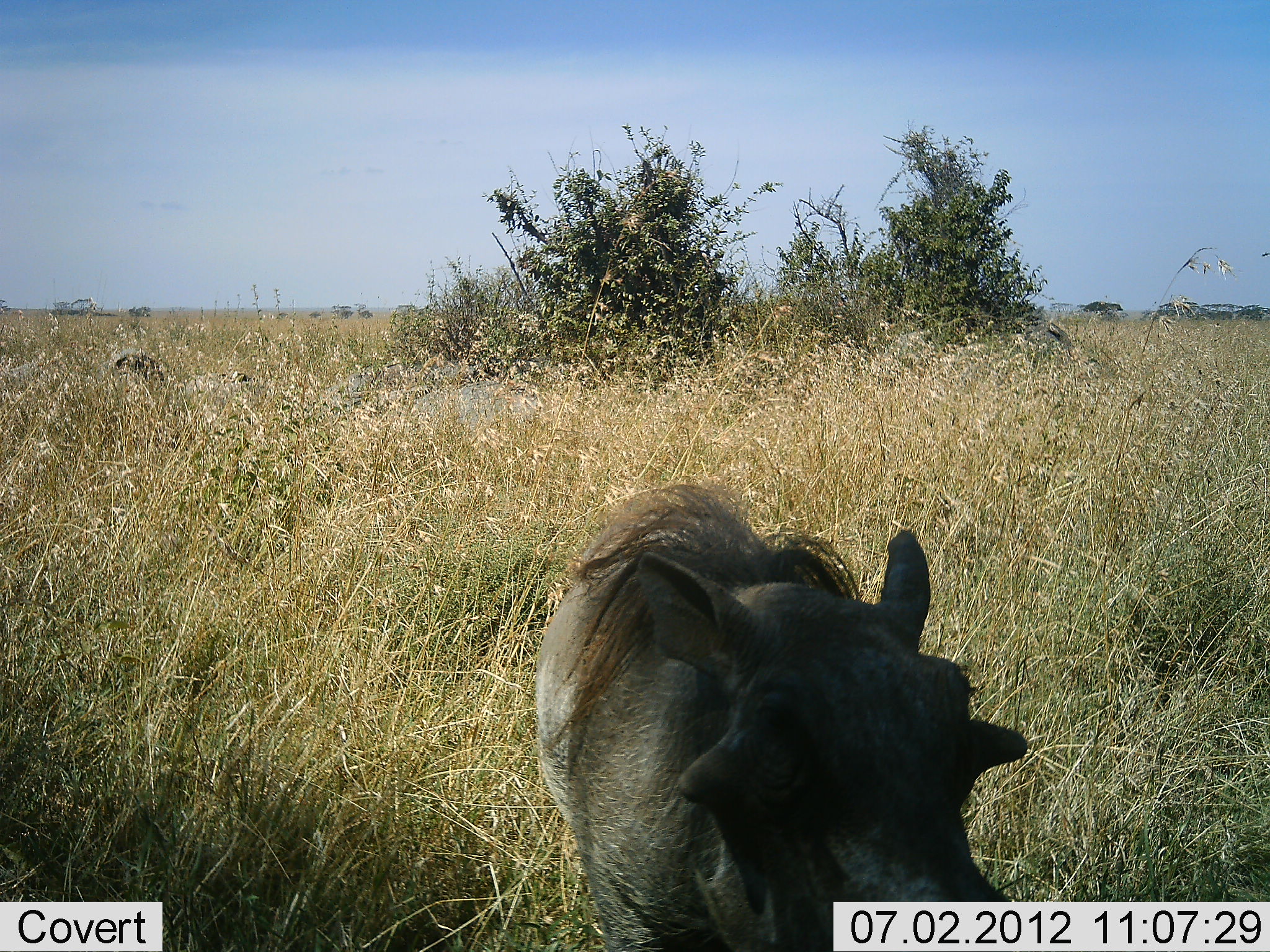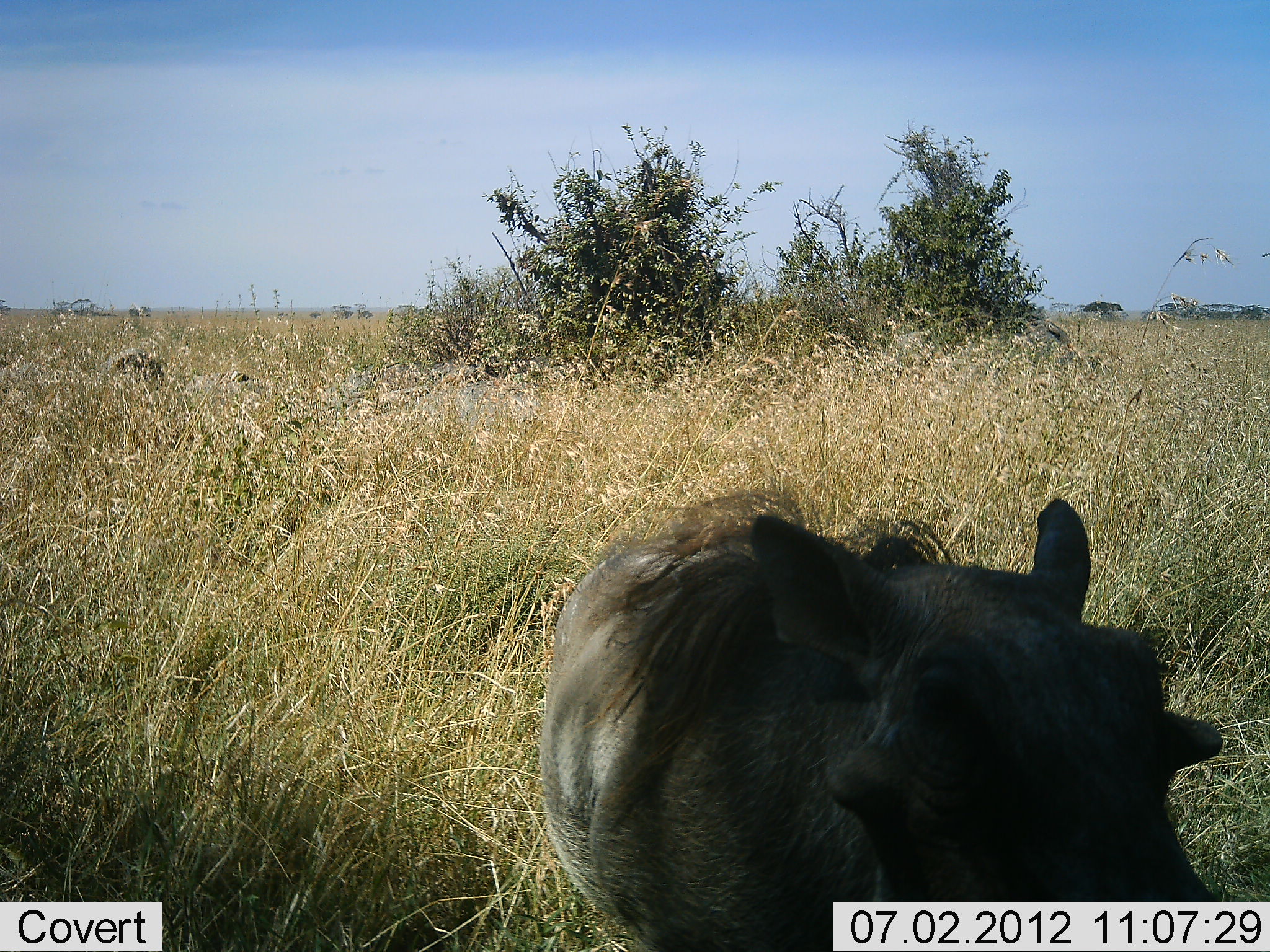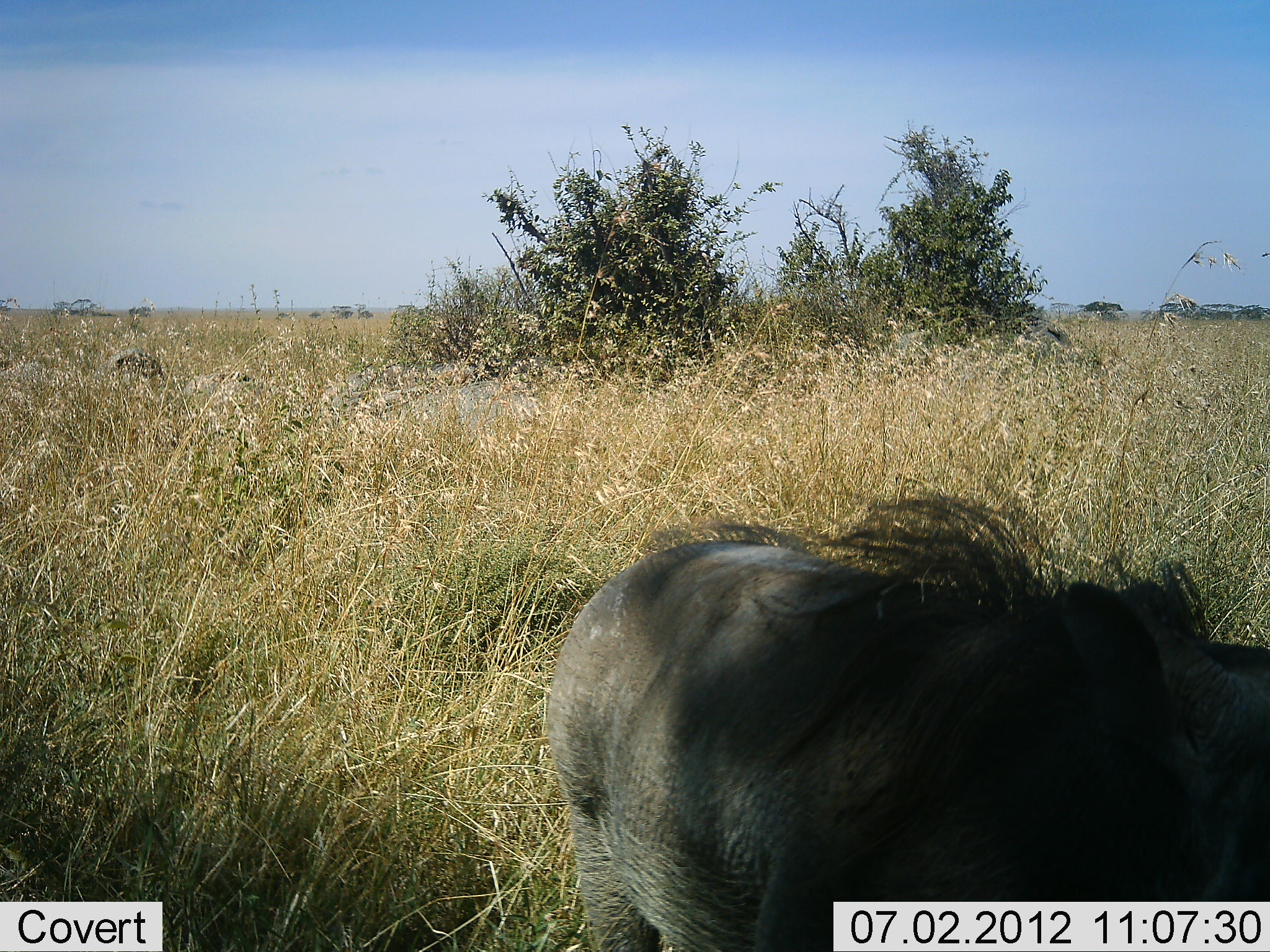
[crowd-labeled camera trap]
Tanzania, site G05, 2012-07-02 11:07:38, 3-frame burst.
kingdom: Animalia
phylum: Chordata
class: Mammalia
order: Artiodactyla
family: Suidae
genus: Phacochoerus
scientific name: Phacochoerus africanus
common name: warthog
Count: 1.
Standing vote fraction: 0%.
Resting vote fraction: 0%.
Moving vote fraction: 100%.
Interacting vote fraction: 0%.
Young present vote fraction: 0%.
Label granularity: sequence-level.